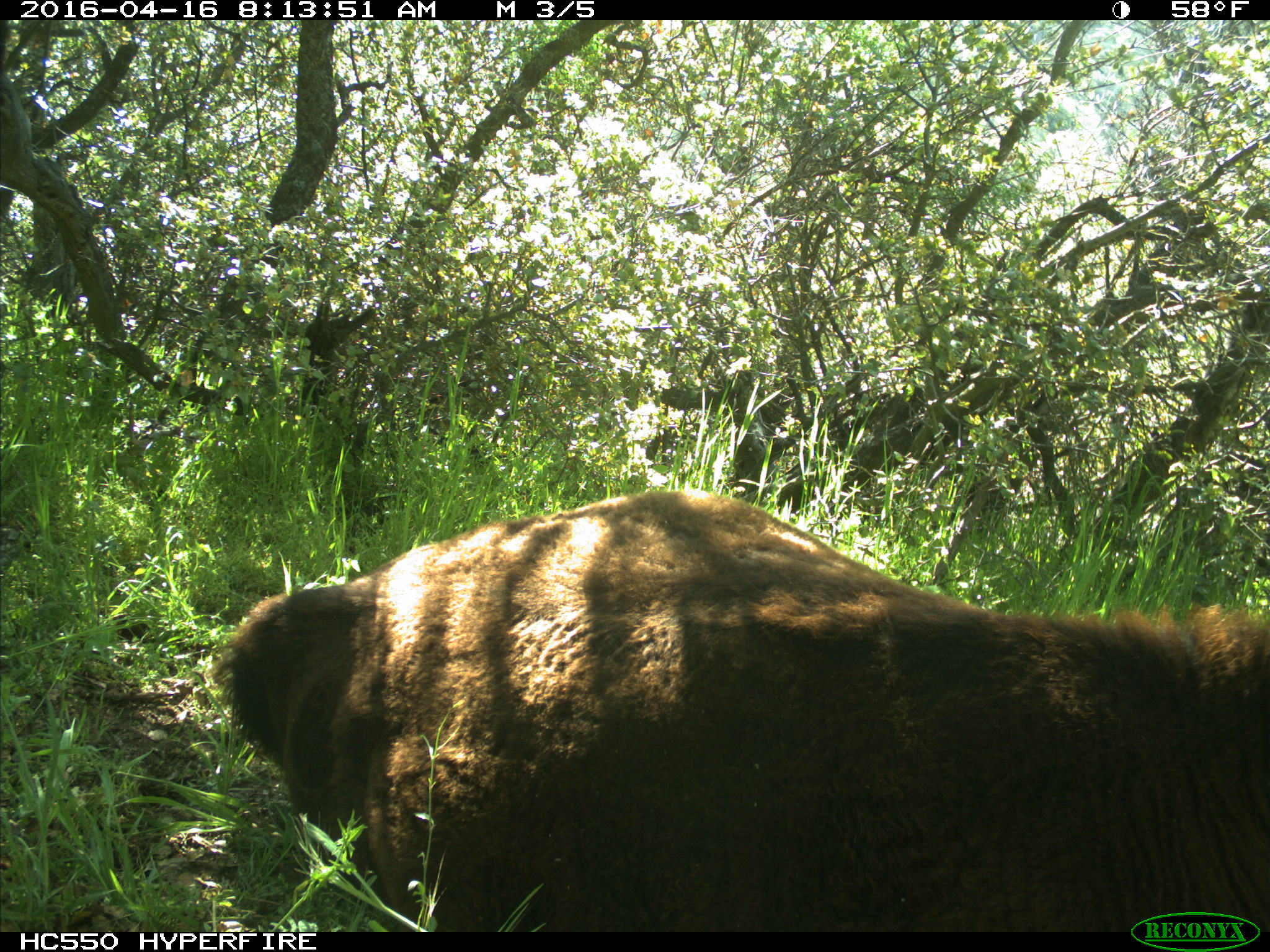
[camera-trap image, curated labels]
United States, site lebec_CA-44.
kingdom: Animalia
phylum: Chordata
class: Mammalia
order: Artiodactyla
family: Bovidae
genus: Bos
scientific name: Bos taurus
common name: domestic cow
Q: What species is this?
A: Bos taurus (domestic cow).